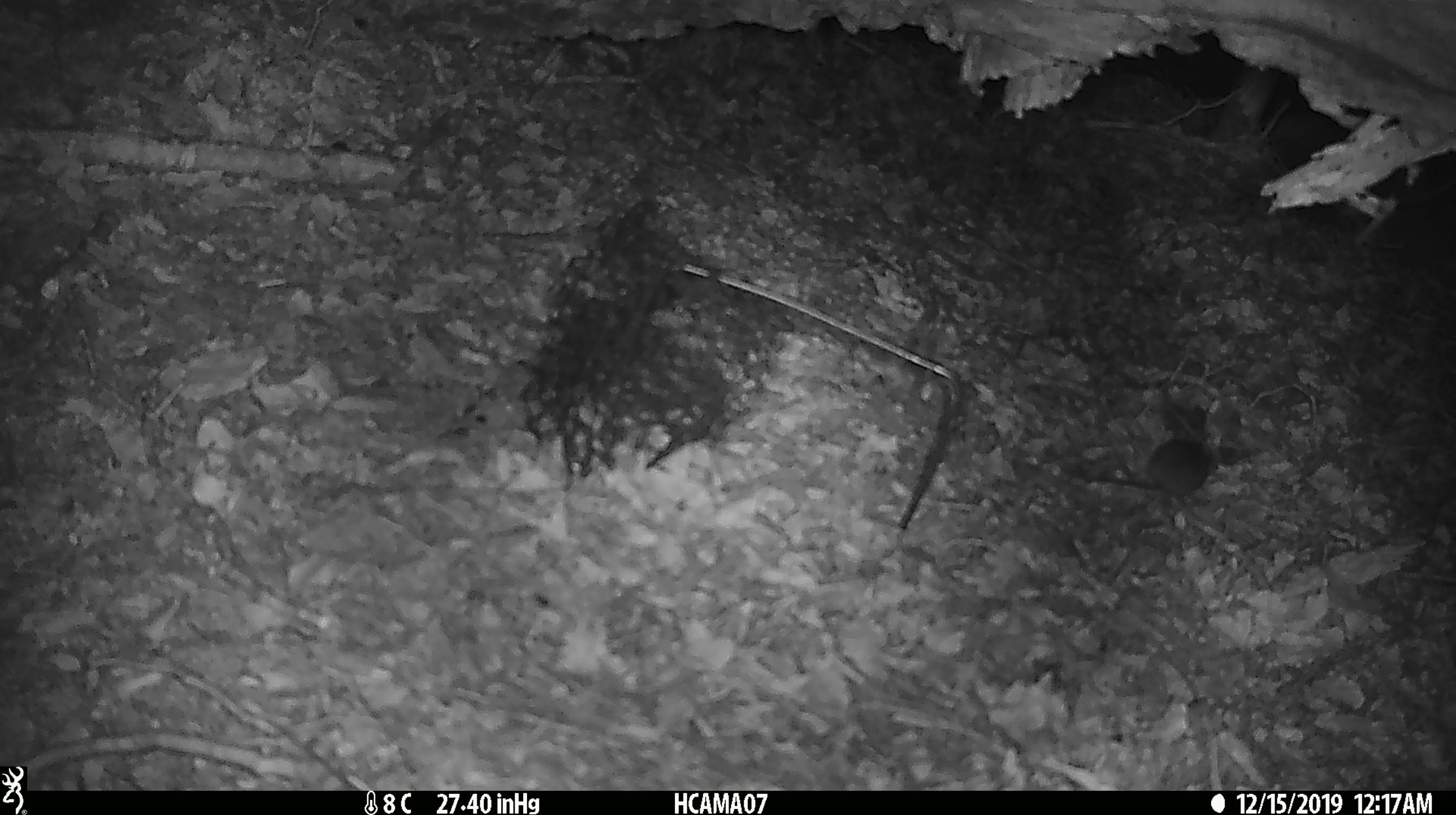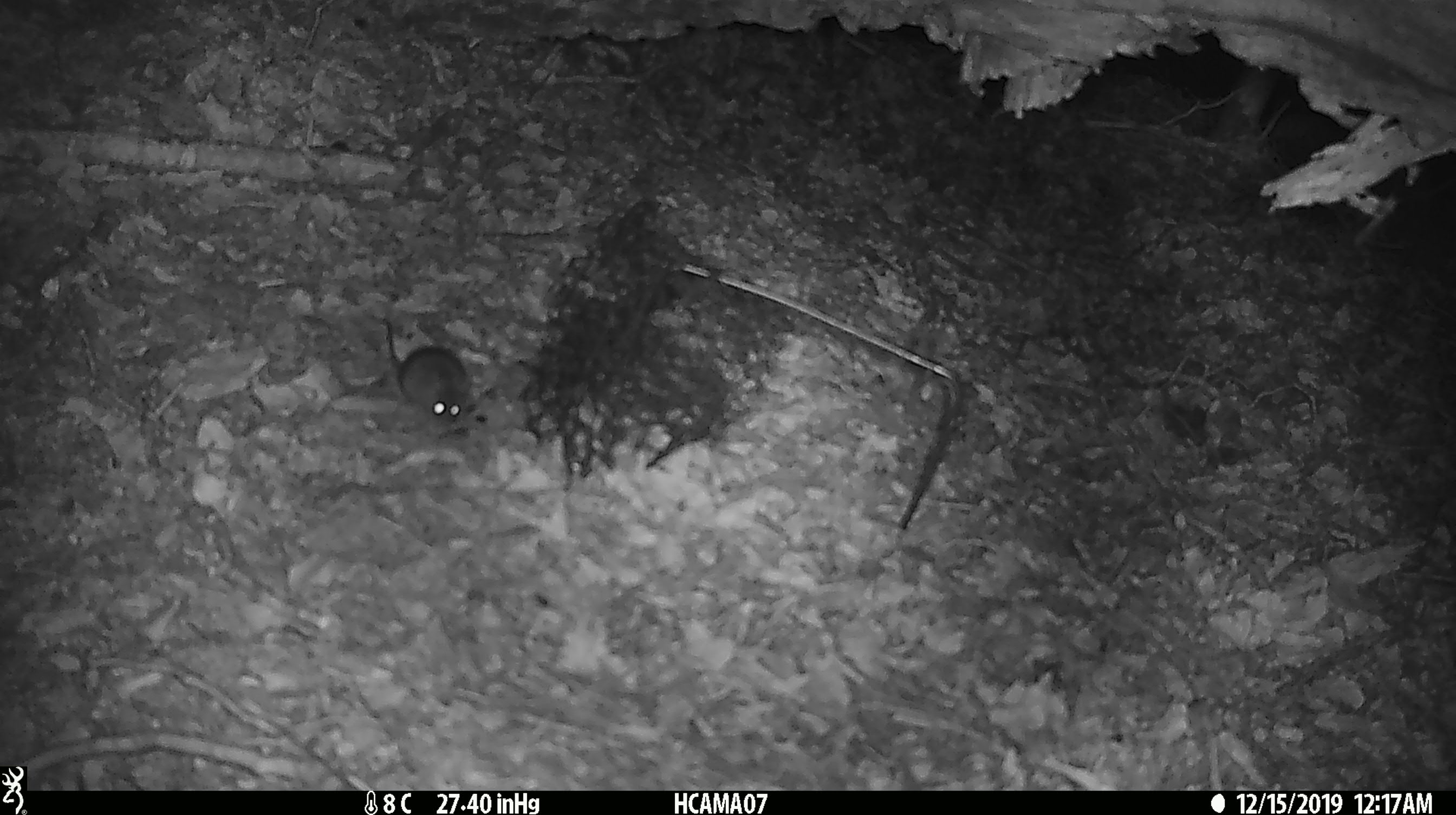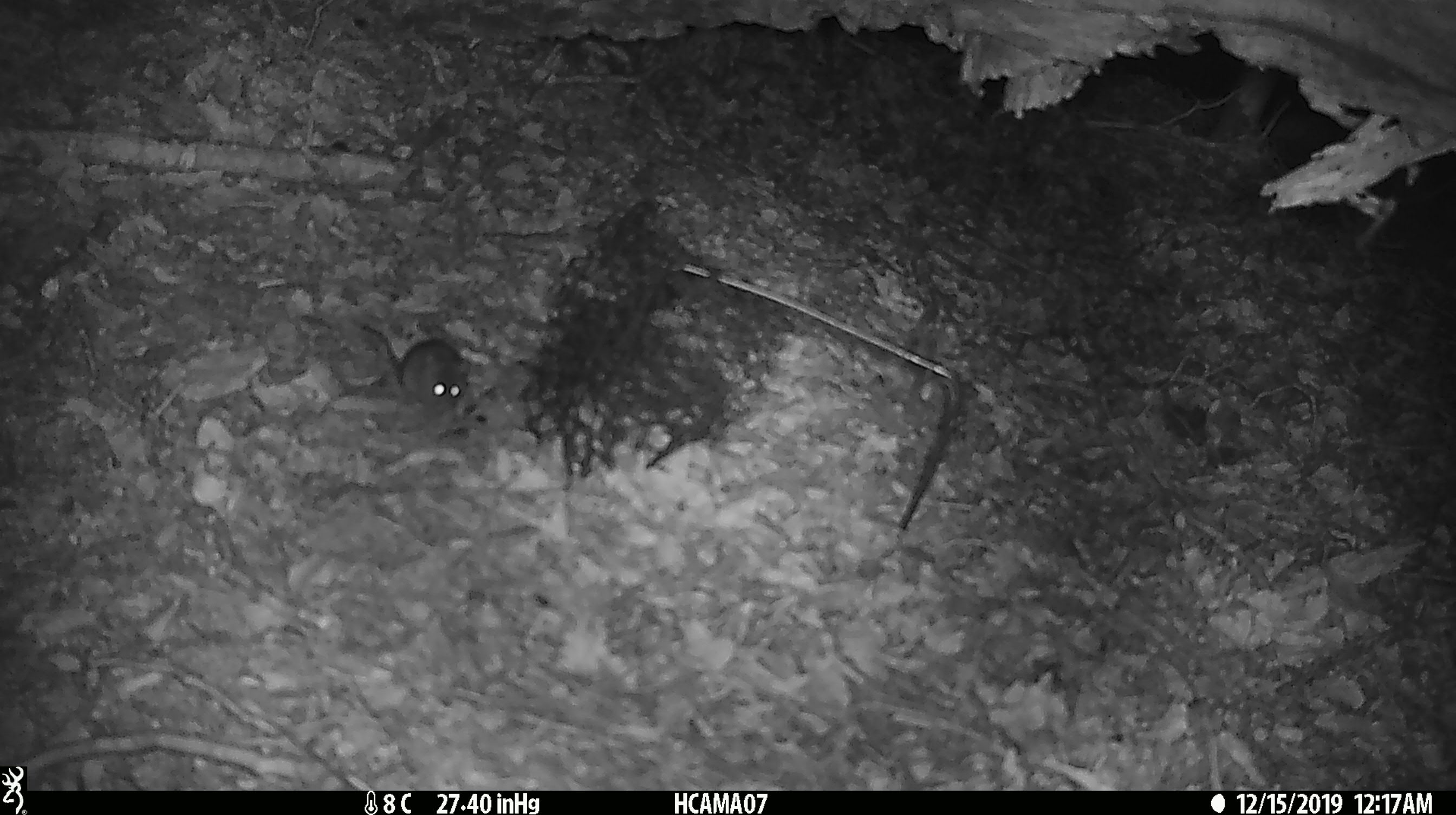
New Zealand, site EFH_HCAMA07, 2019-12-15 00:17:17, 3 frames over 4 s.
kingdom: Animalia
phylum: Chordata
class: Mammalia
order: Rodentia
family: Muridae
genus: Mus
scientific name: Mus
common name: mouse